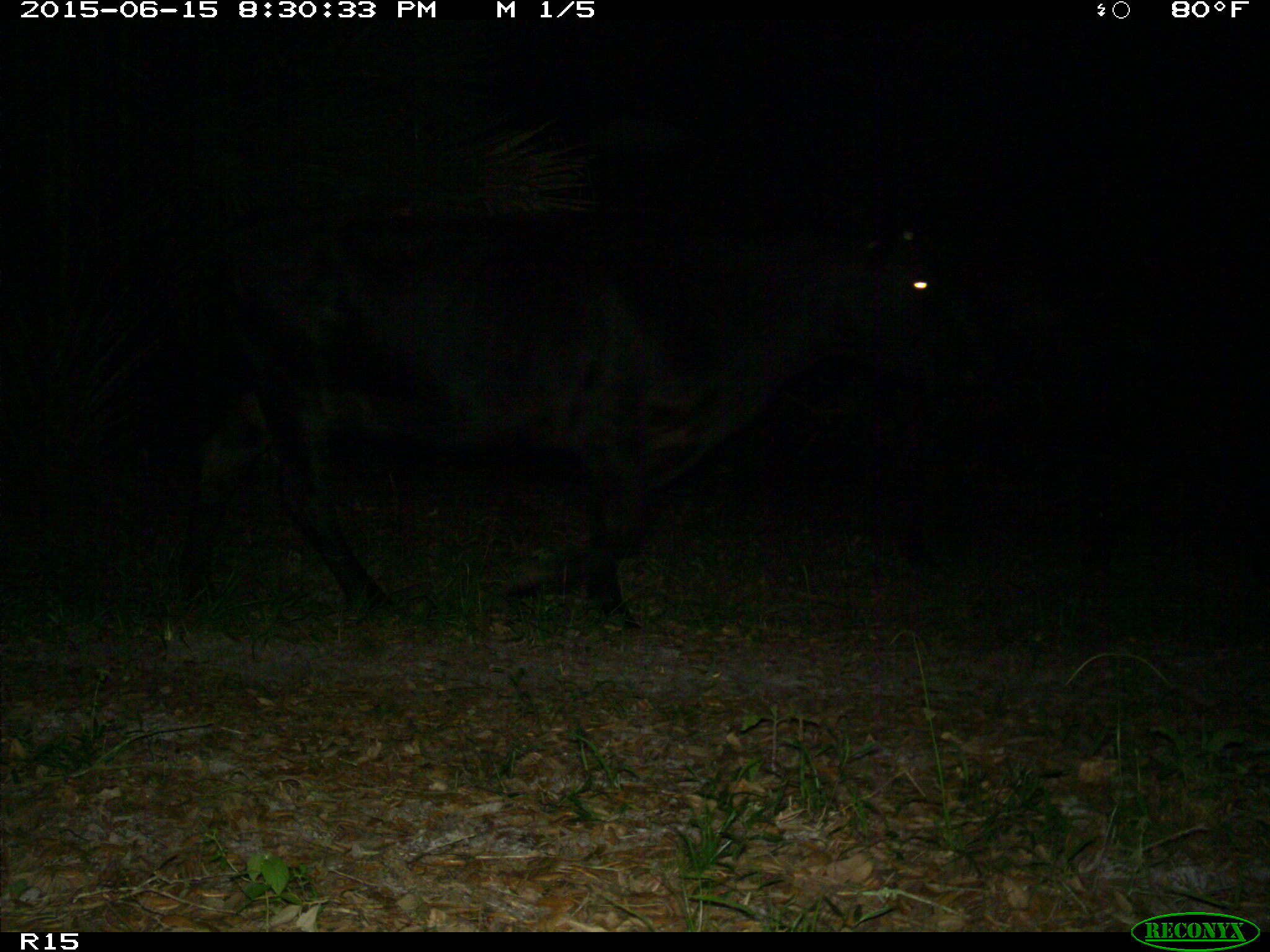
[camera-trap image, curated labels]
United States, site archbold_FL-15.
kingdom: Animalia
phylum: Chordata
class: Mammalia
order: Artiodactyla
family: Bovidae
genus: Bos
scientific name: Bos taurus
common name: domestic cow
Bos taurus (domestic cow).